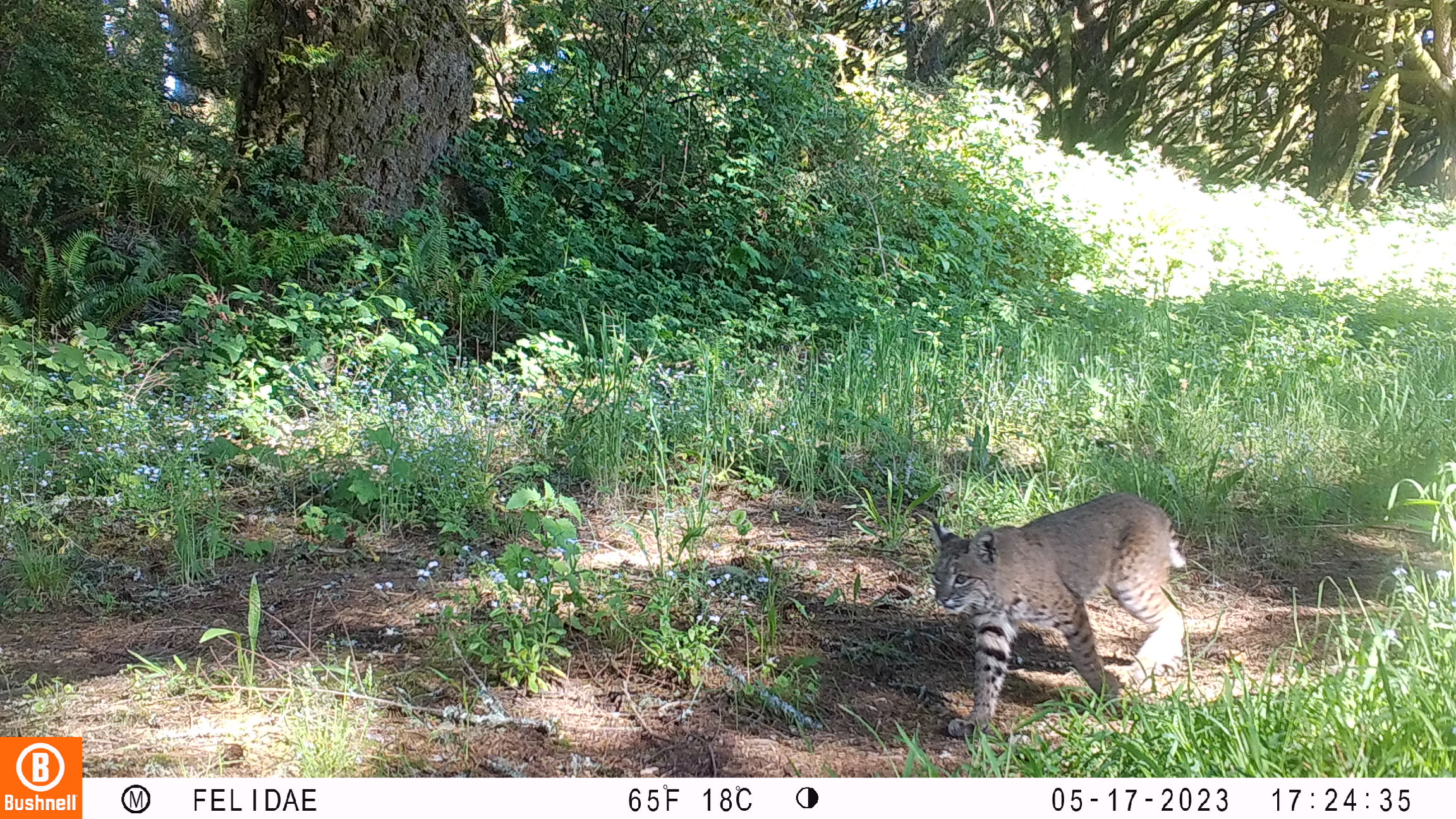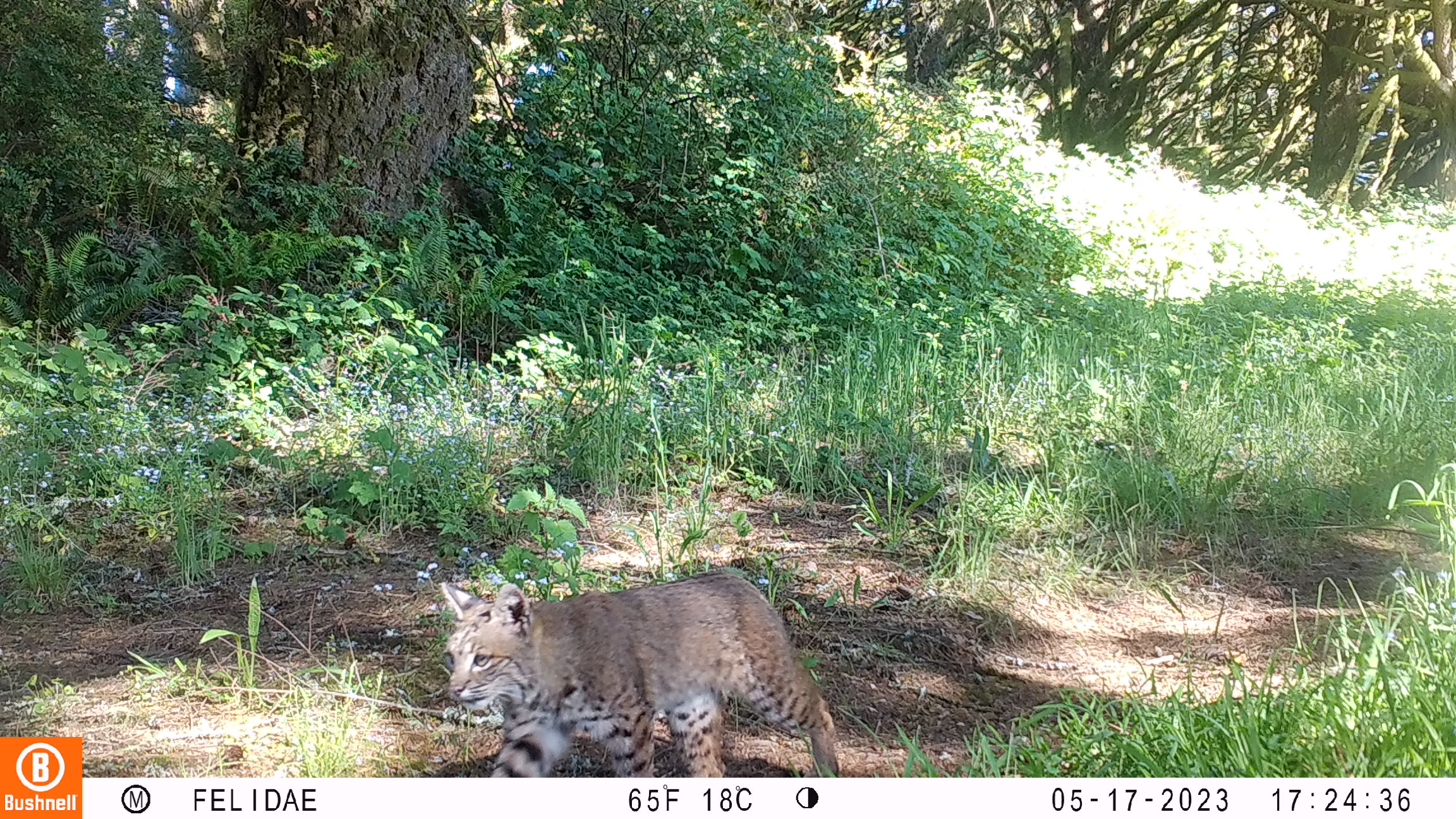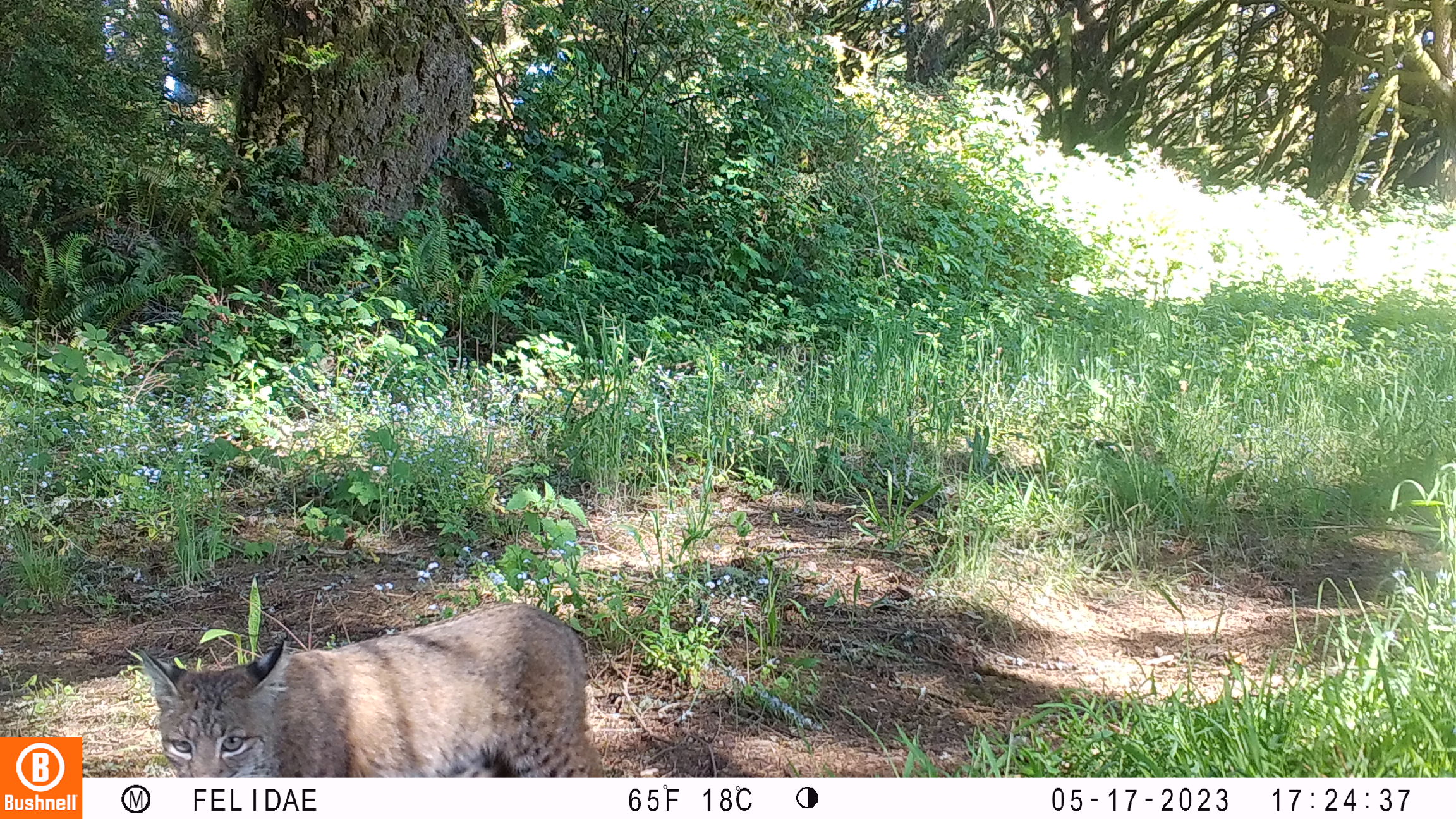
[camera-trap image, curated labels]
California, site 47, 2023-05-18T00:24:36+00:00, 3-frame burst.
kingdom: Animalia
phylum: Chordata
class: Mammalia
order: Carnivora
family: Felidae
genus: Lynx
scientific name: Lynx rufus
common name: bobcat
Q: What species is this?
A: Bobcat (Lynx rufus).